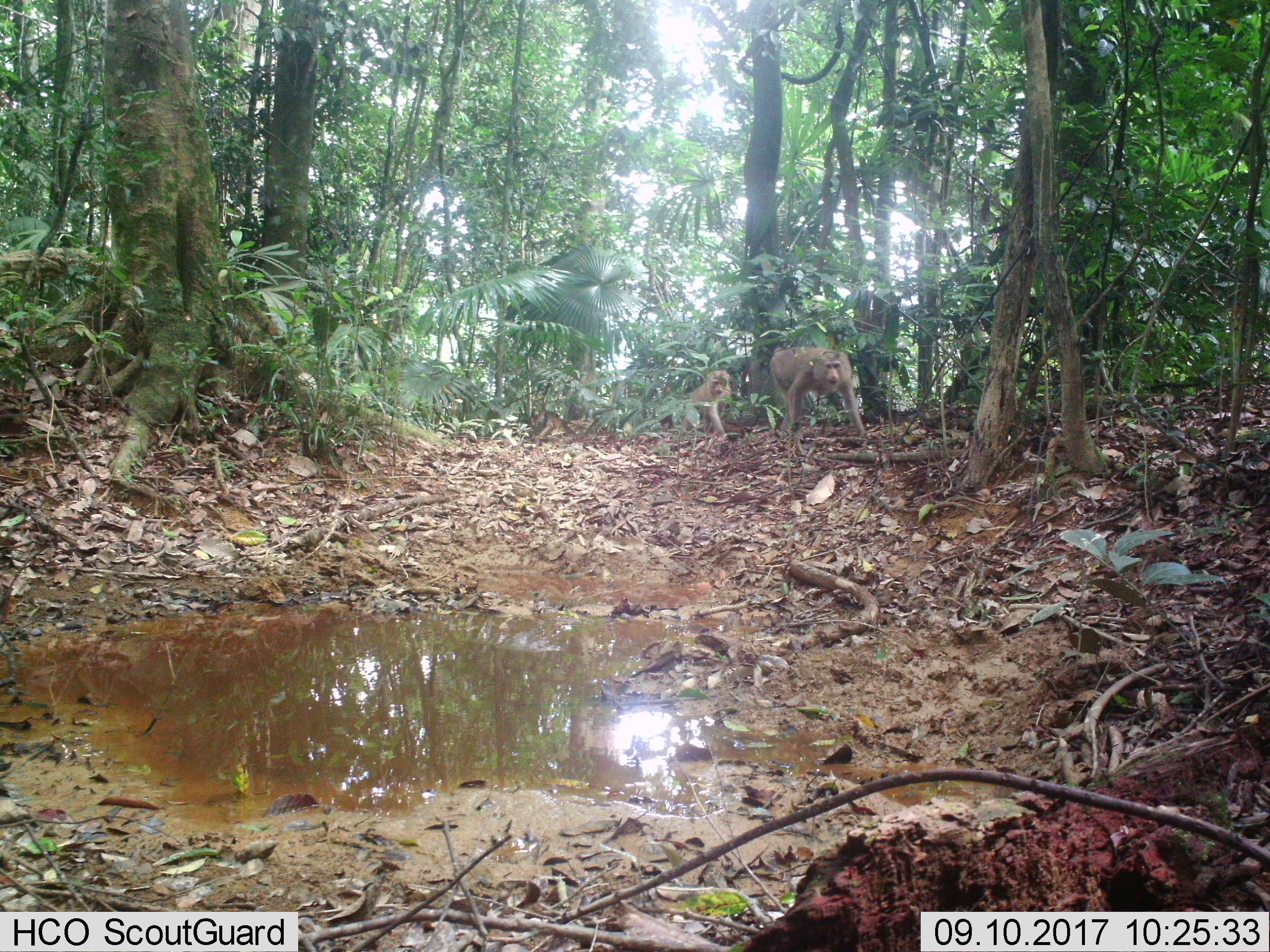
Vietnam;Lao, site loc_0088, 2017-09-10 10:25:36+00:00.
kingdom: Animalia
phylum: Chordata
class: Mammalia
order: Primates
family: Cercopithecidae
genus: Macaca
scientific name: Macaca nemestrina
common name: pig-tailed macaque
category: pig tailed macaque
Pig tailed macaque (pig-tailed macaque) (Macaca nemestrina). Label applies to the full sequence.